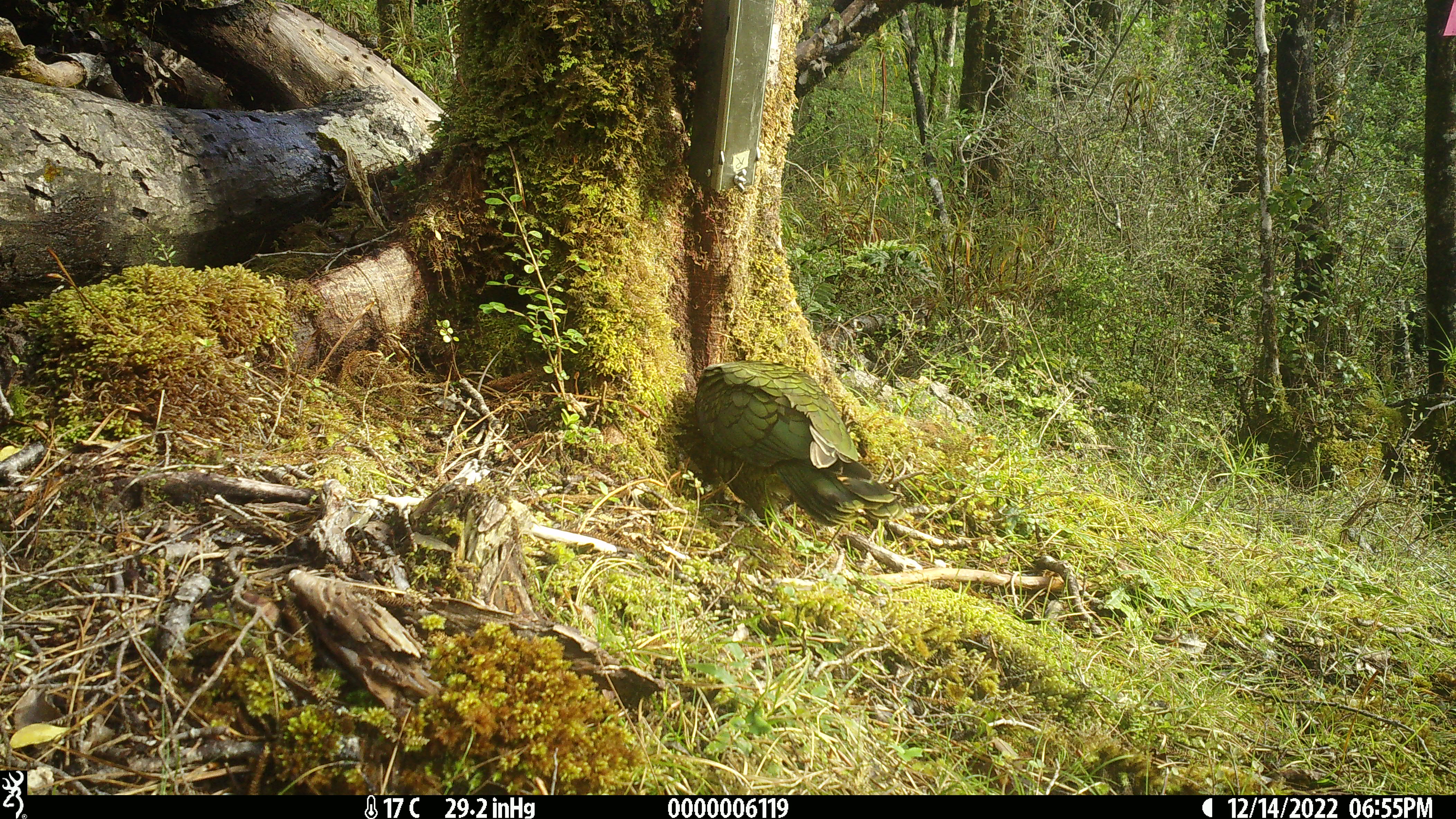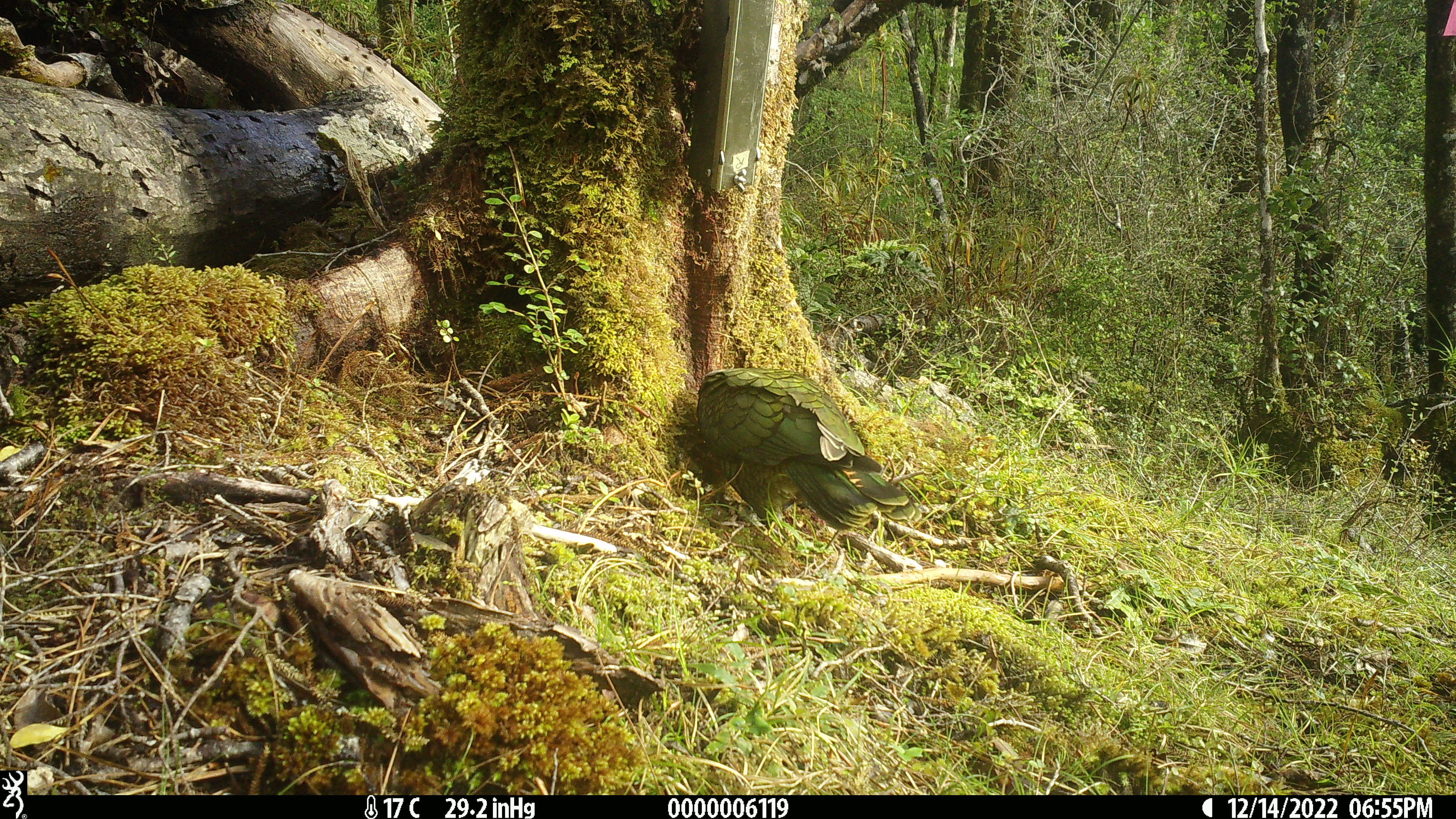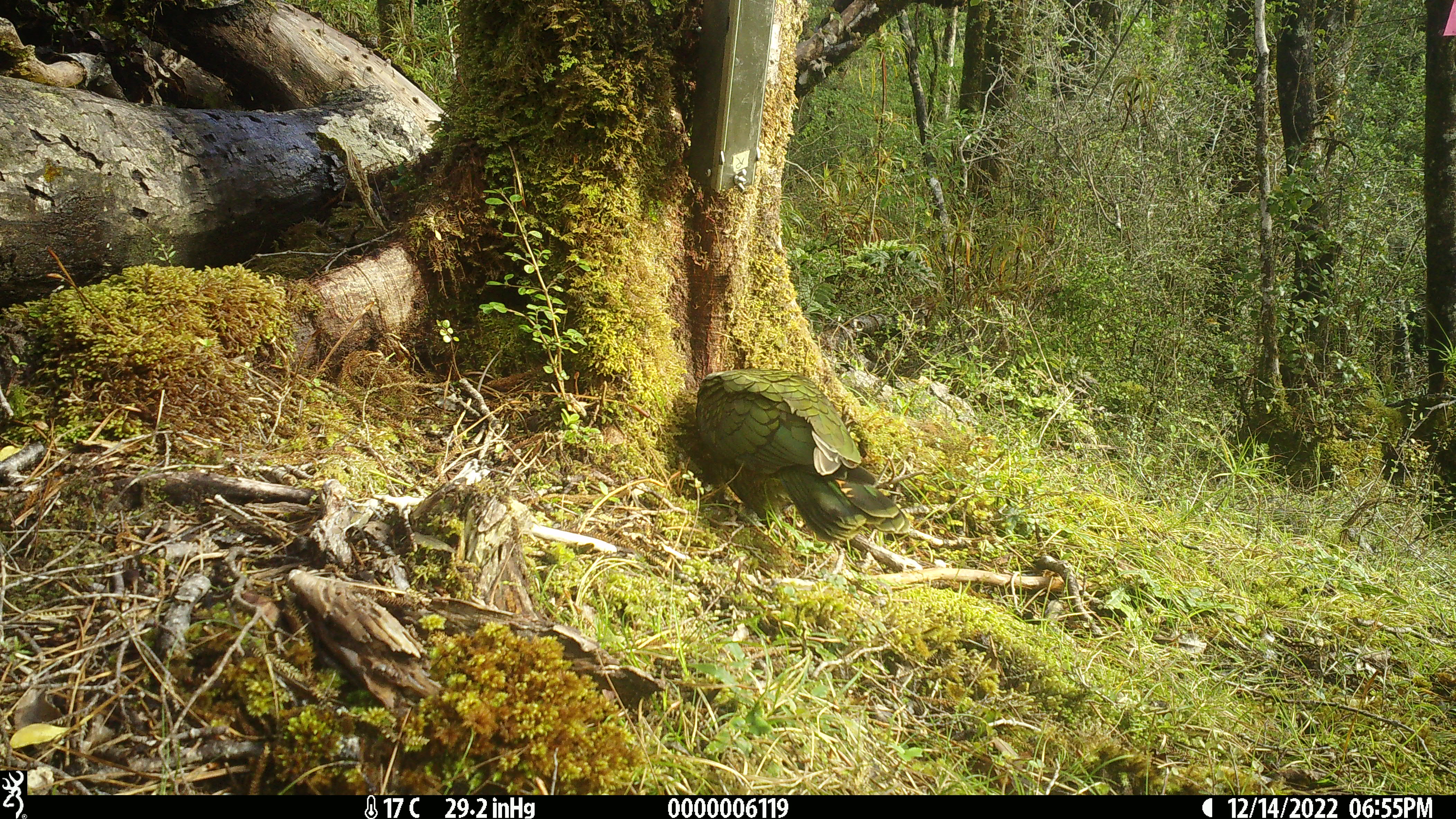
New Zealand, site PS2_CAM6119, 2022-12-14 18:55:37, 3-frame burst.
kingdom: Animalia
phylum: Chordata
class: Aves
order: Psittaciformes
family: Strigopidae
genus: Nestor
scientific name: Nestor notabilis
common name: kea